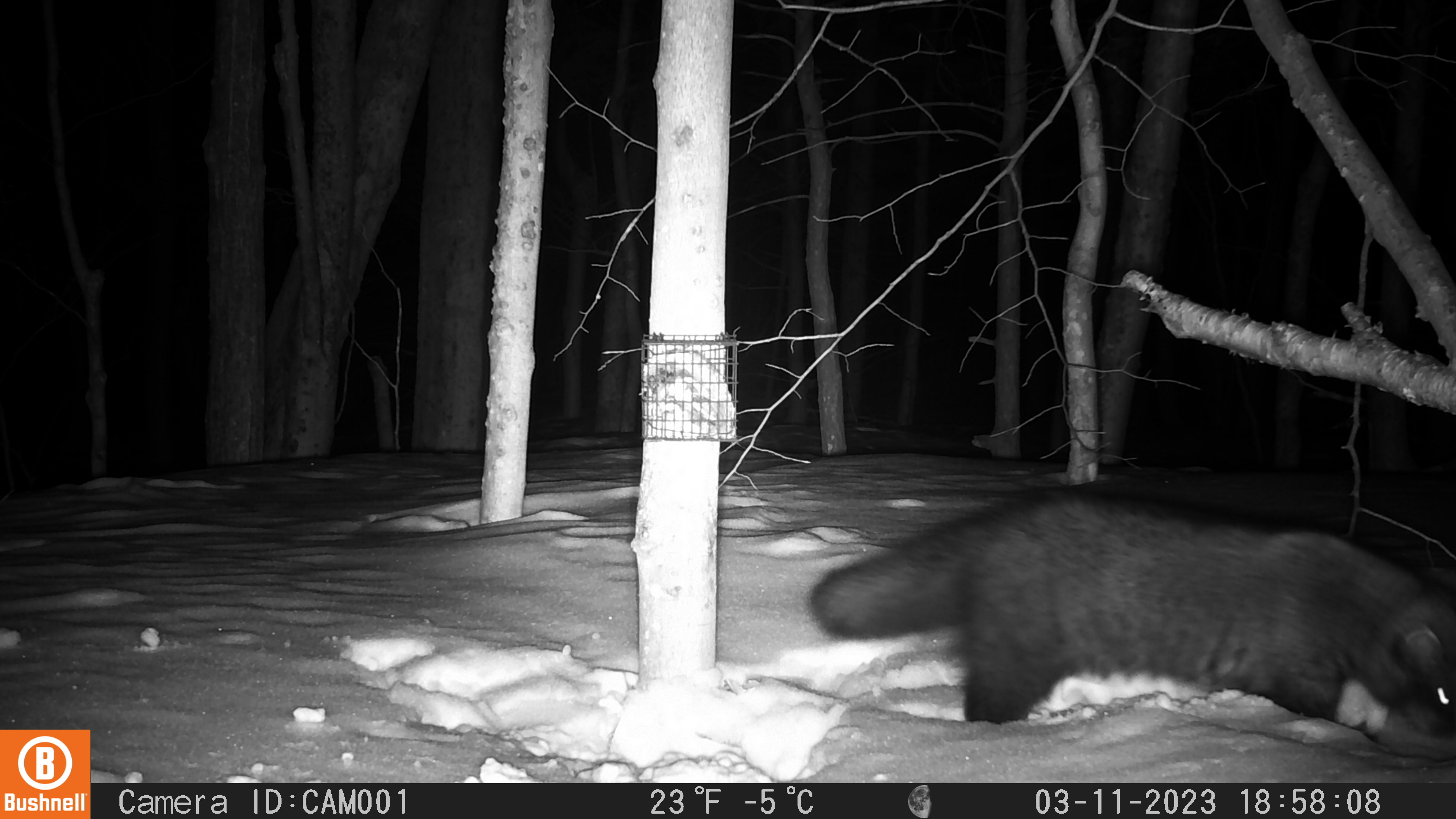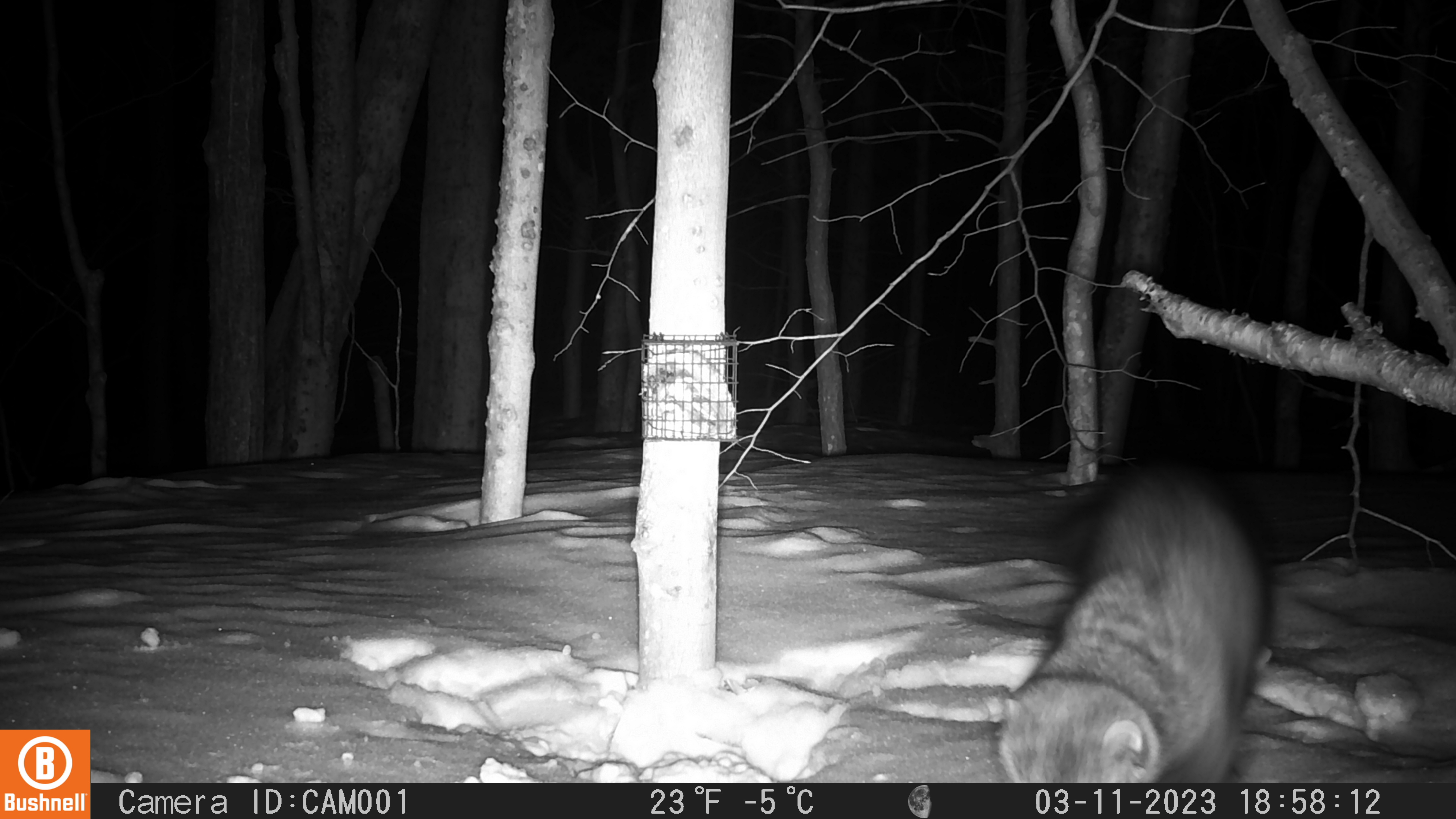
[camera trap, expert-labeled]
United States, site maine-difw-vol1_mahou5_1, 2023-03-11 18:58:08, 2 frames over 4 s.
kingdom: Animalia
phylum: Chordata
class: Mammalia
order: Carnivora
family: Mustelidae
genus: Pekania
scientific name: Pekania pennanti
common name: fisher